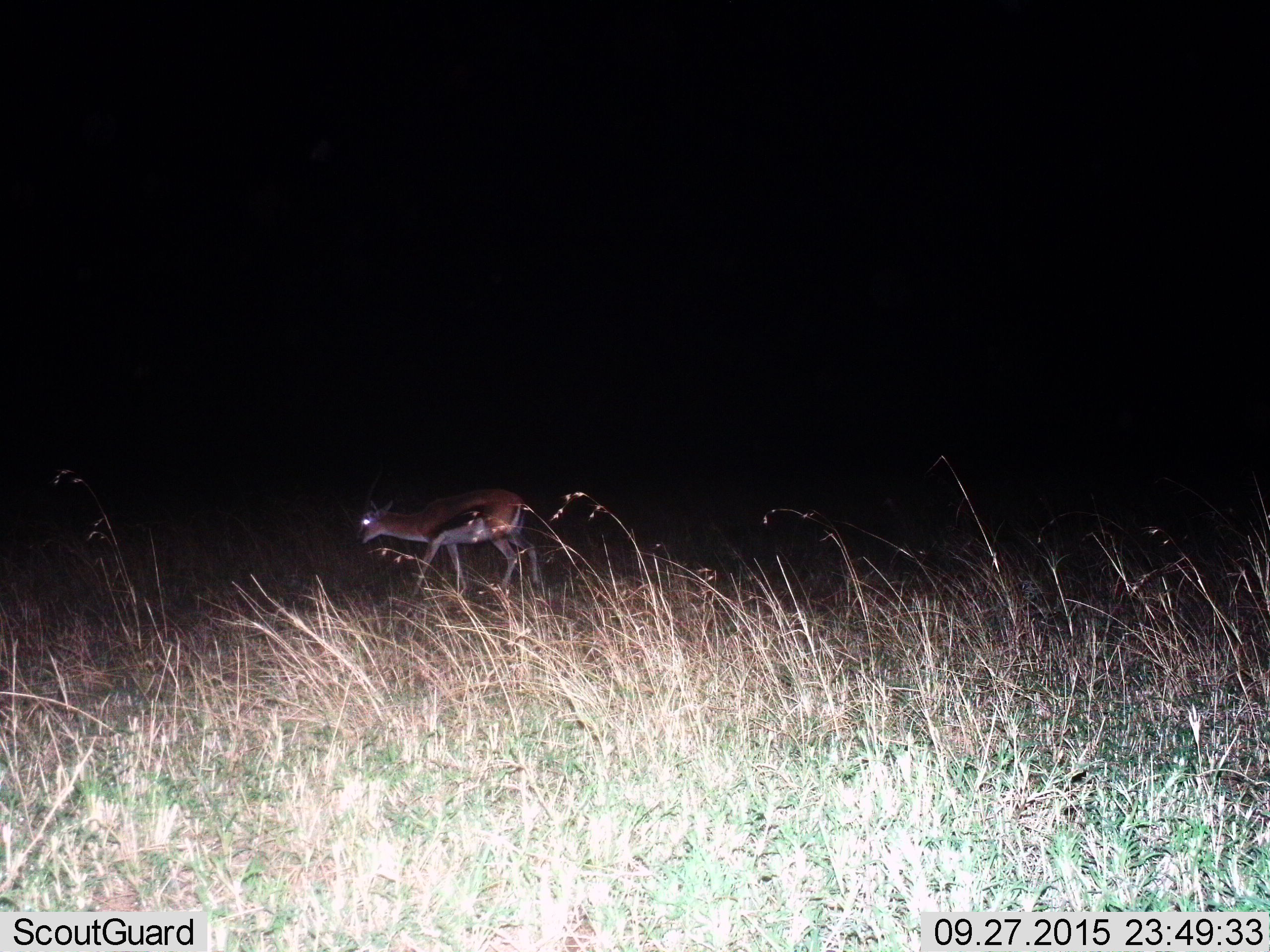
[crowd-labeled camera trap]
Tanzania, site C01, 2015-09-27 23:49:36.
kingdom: Animalia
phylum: Chordata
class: Mammalia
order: Artiodactyla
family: Bovidae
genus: Eudorcas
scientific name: Eudorcas thomsonii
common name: thomson's gazelle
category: gazellethomsons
Gazellethomsons (thomson's gazelle) (Eudorcas thomsonii), count 1. Behavior (volunteer vote fractions): standing 25%, resting 6%, moving 88%, interacting 0%. Young present (vote fraction): 0%. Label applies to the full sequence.